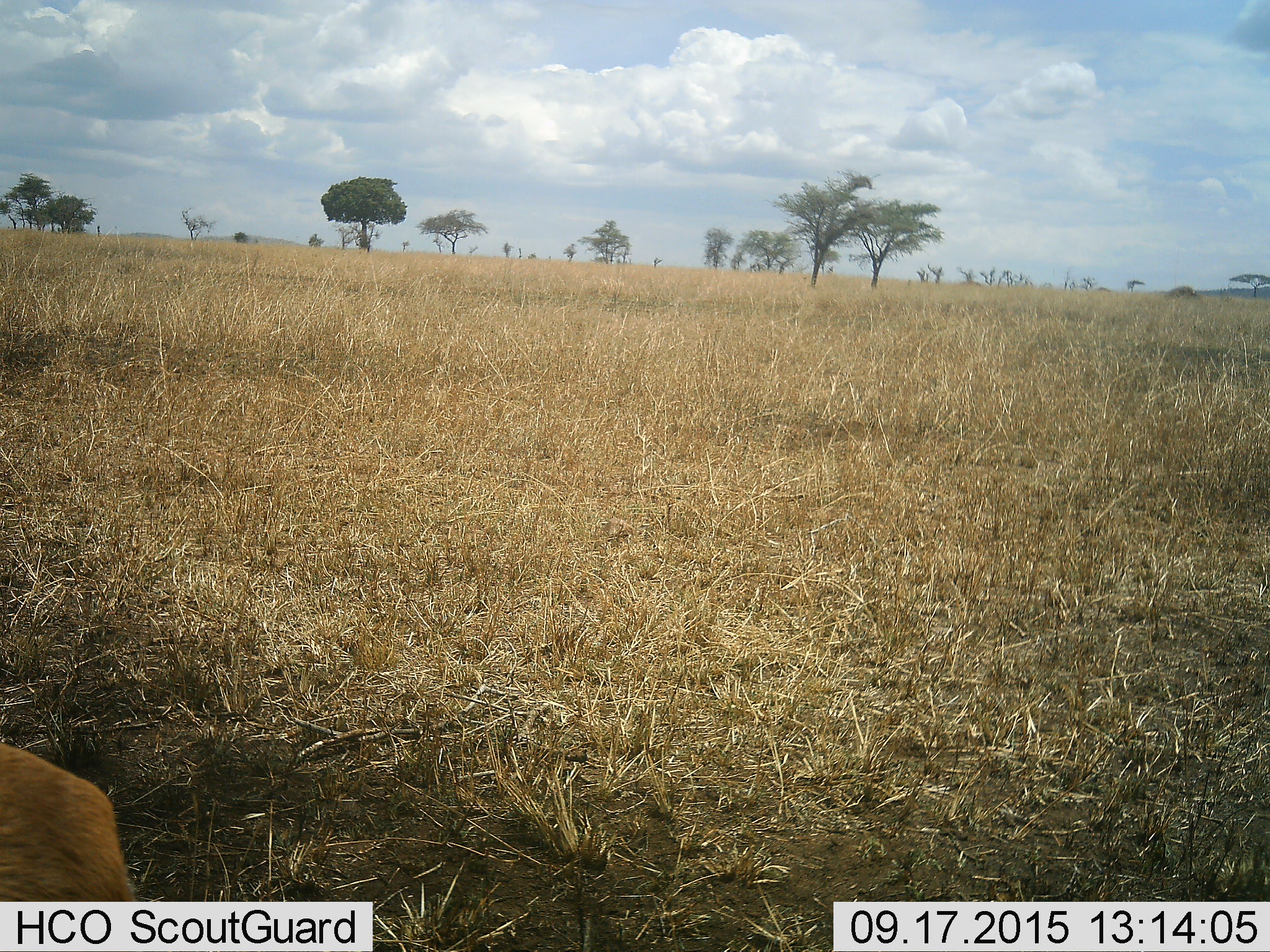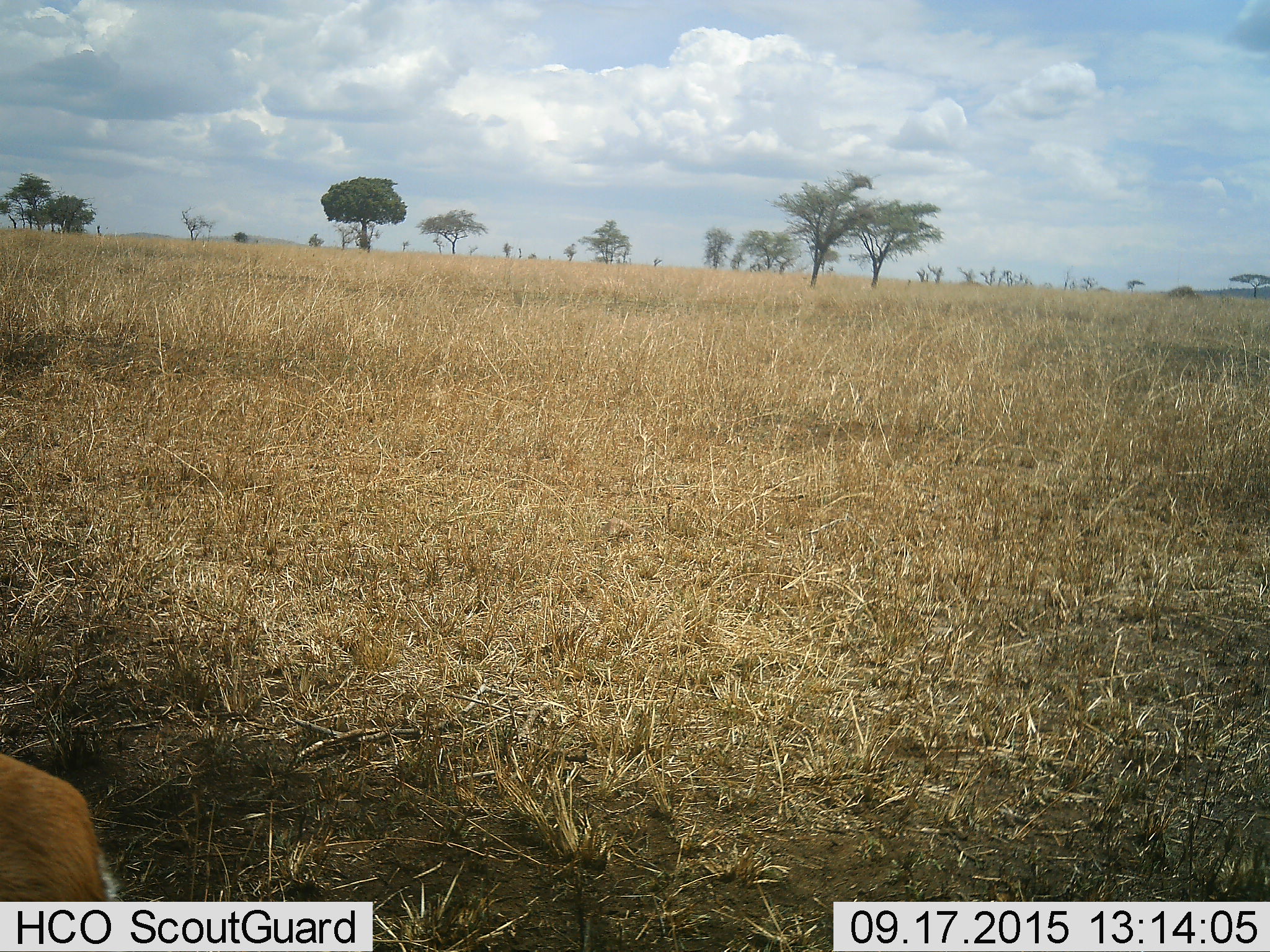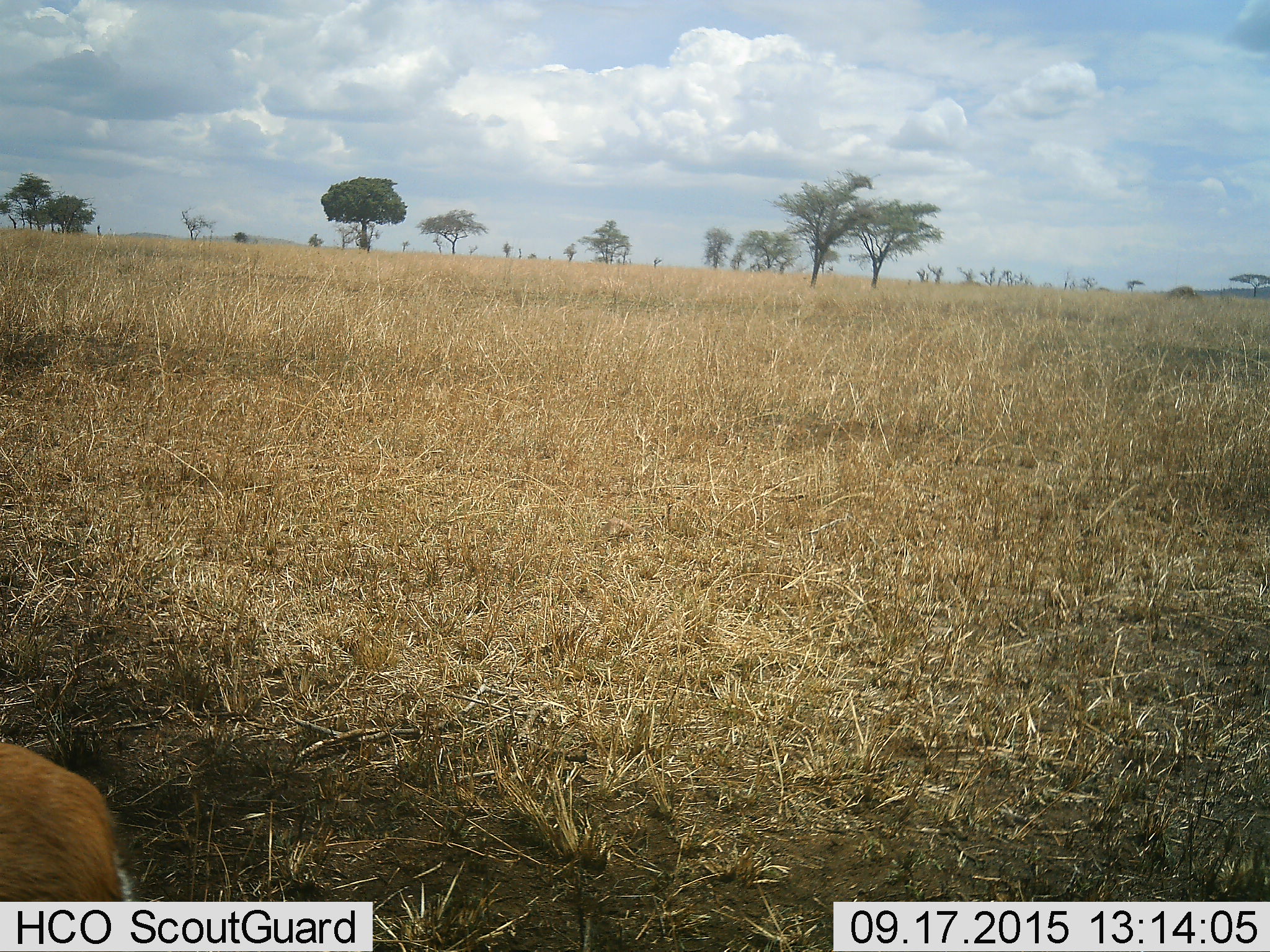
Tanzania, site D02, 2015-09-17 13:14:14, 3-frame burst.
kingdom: Animalia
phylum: Chordata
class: Mammalia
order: Artiodactyla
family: Bovidae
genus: Eudorcas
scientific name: Eudorcas thomsonii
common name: thomson's gazelle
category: gazellethomsons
Gazellethomsons (thomson's gazelle) (Eudorcas thomsonii), count 1. Behavior (volunteer vote fractions): standing 25%, resting 25%, moving 0%, interacting 0%. Young present (vote fraction): 0%. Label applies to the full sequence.